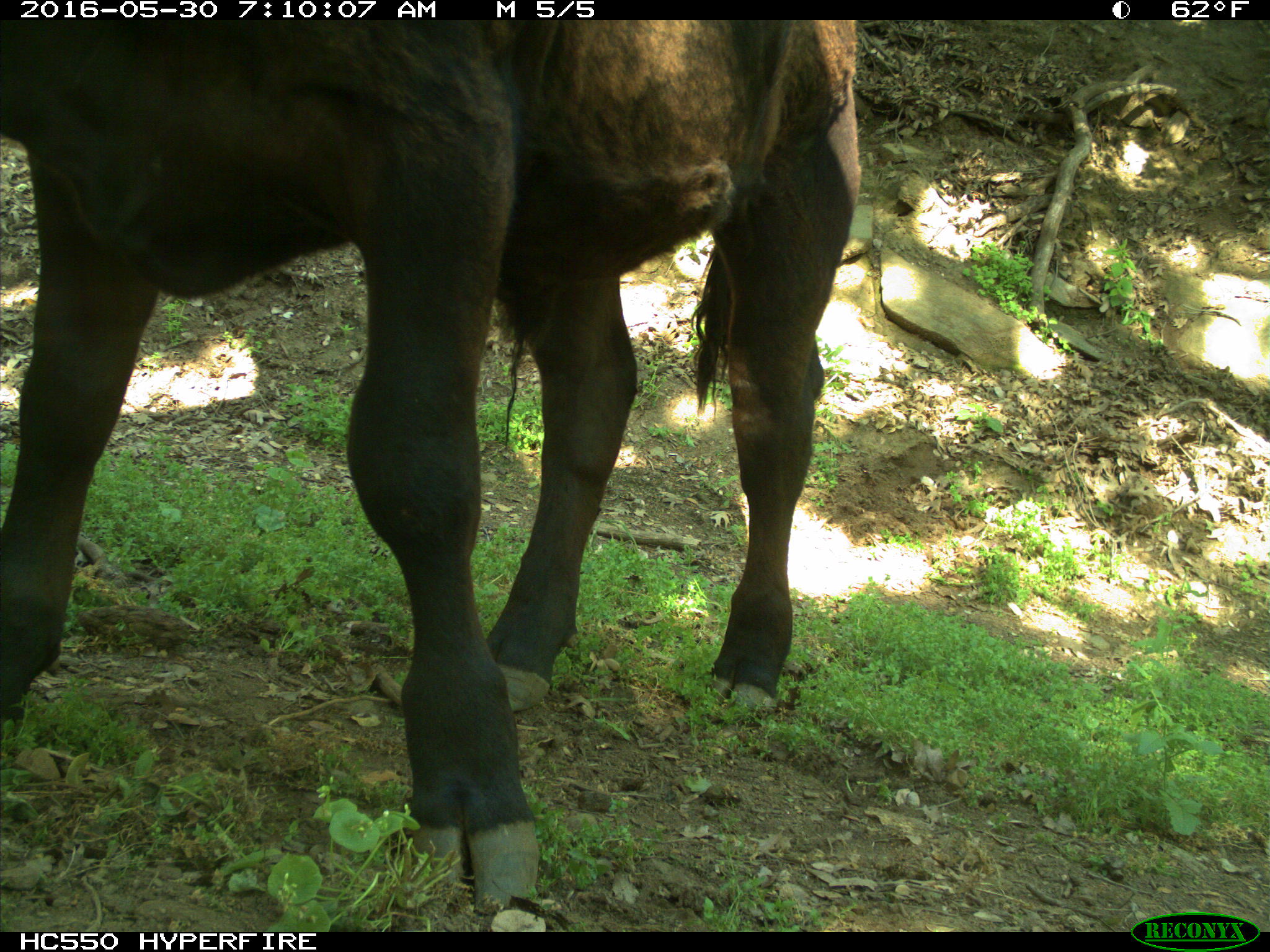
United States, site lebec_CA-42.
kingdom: Animalia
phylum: Chordata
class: Mammalia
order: Artiodactyla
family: Bovidae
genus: Bos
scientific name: Bos taurus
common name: domestic cow